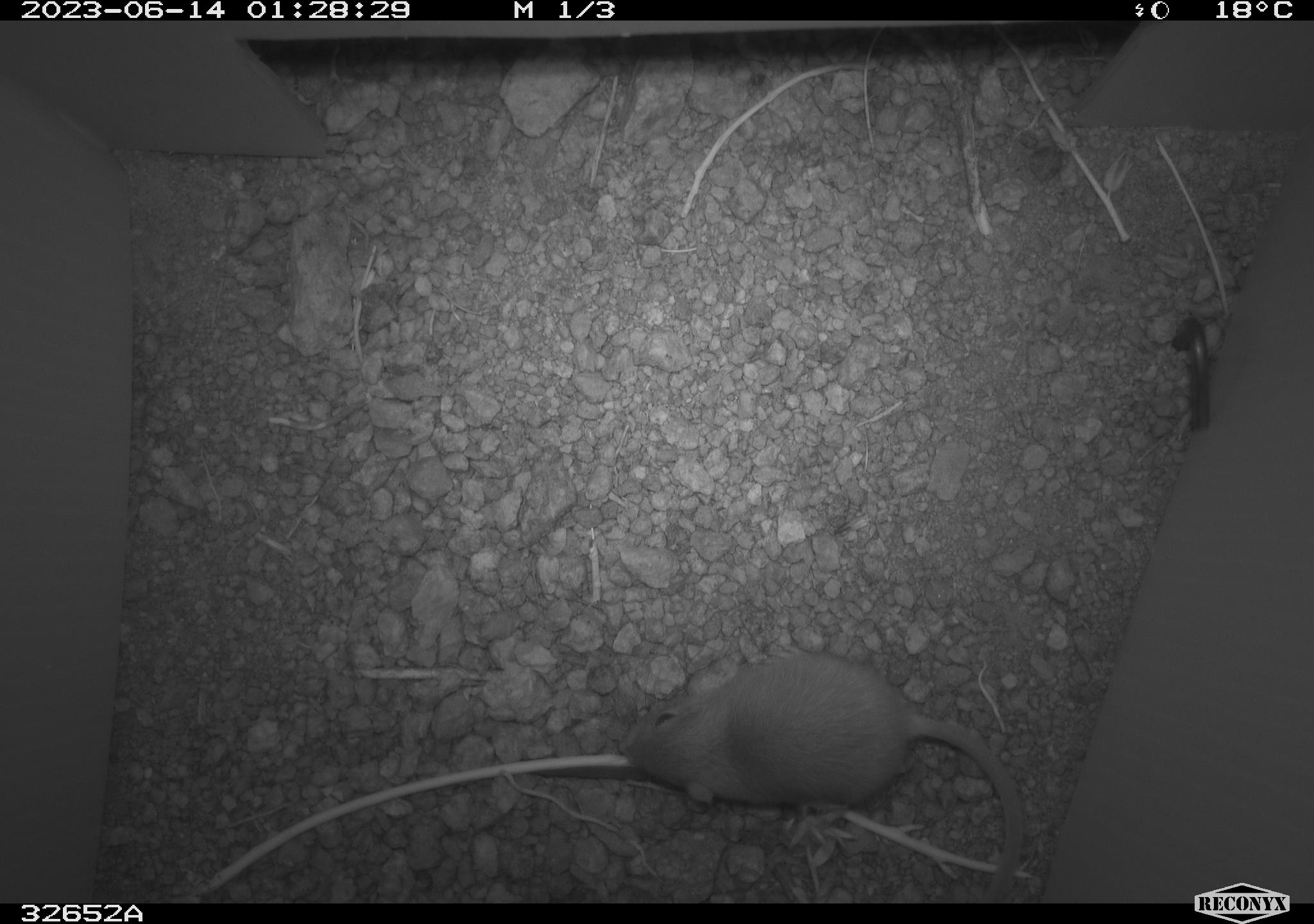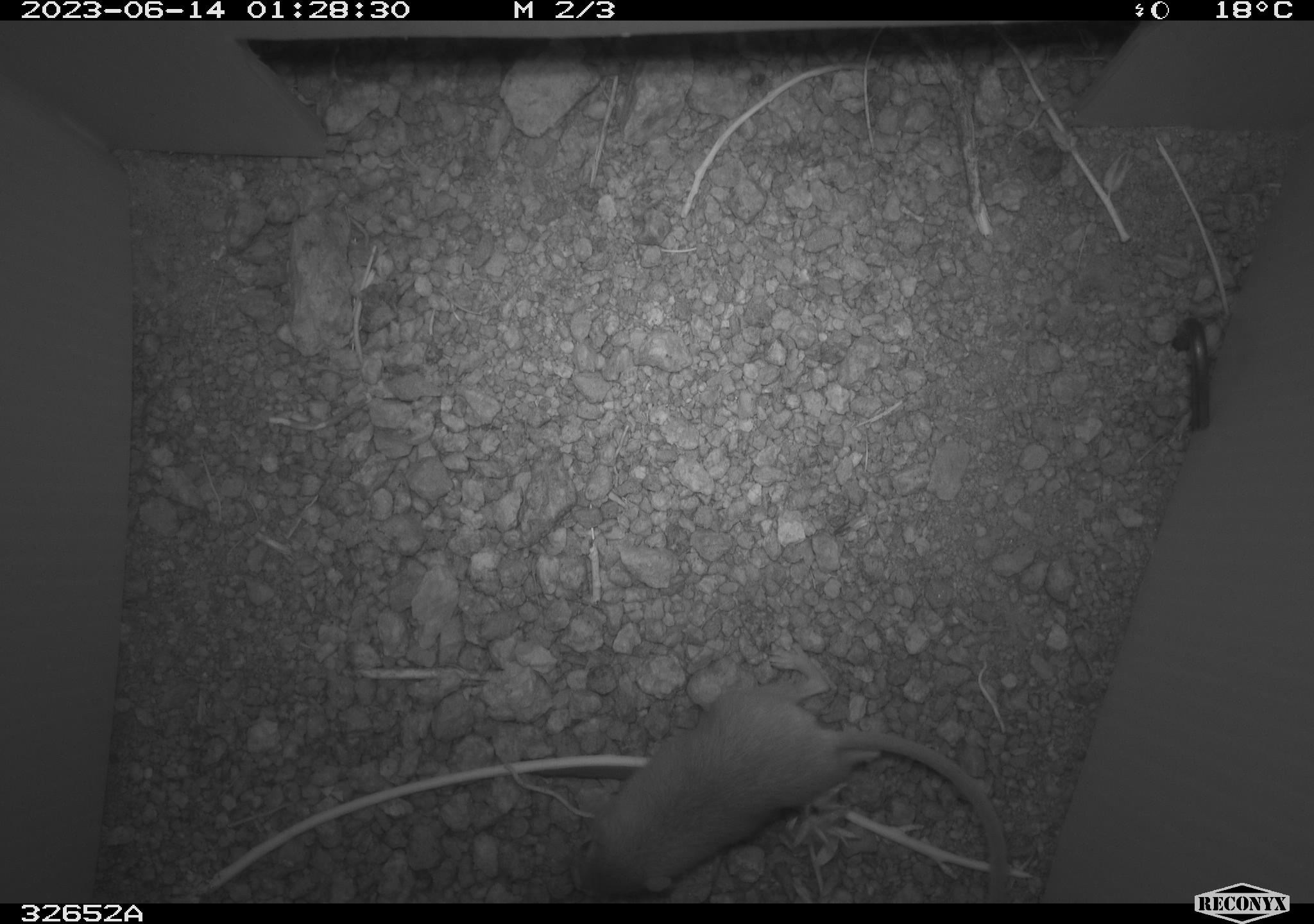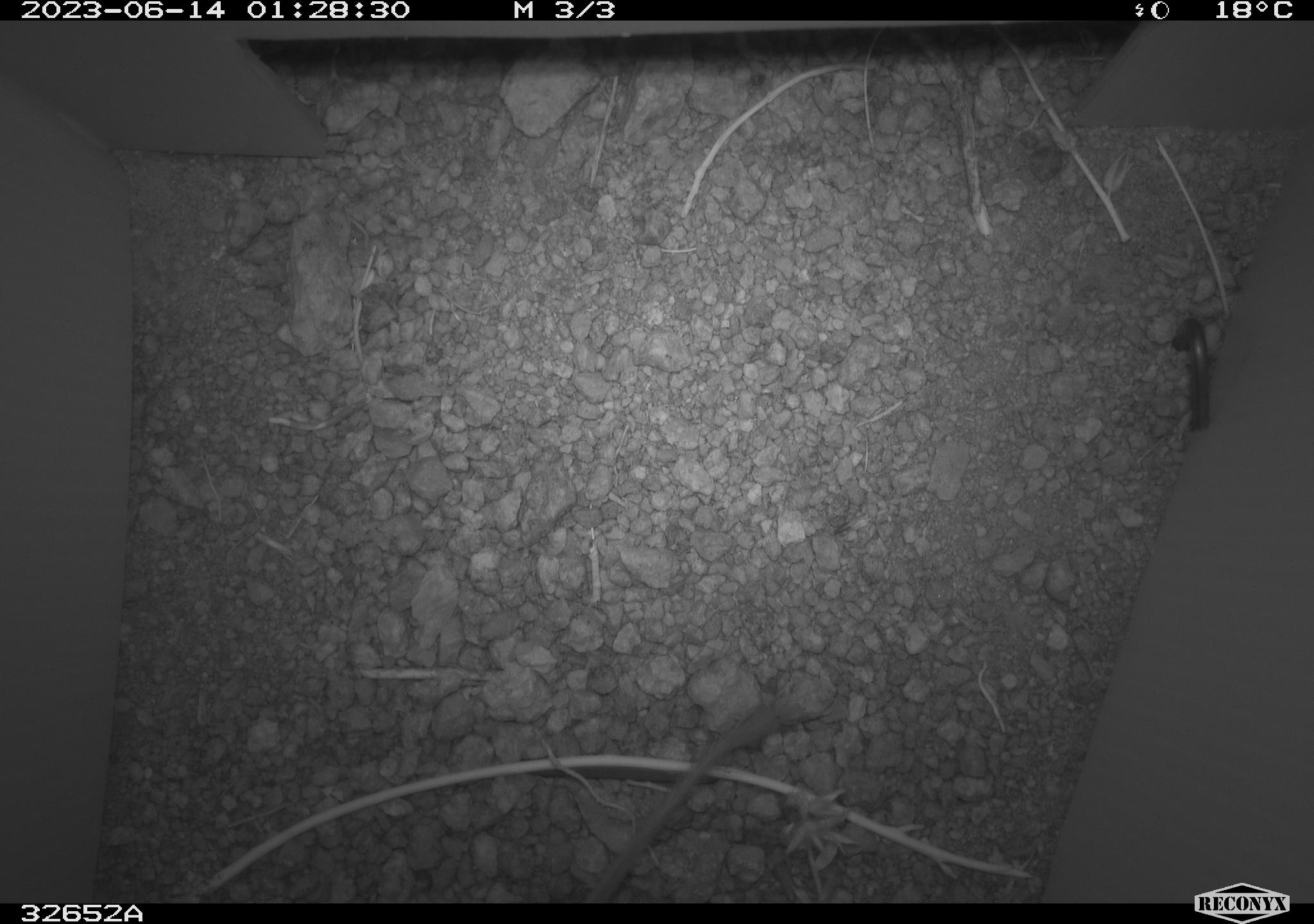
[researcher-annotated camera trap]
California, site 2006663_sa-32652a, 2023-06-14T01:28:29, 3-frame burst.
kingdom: Animalia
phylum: Chordata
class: Mammalia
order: Rodentia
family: Heteromyidae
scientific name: Heteromyidae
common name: kangaroo rats and pocket mice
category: heteromyidae family